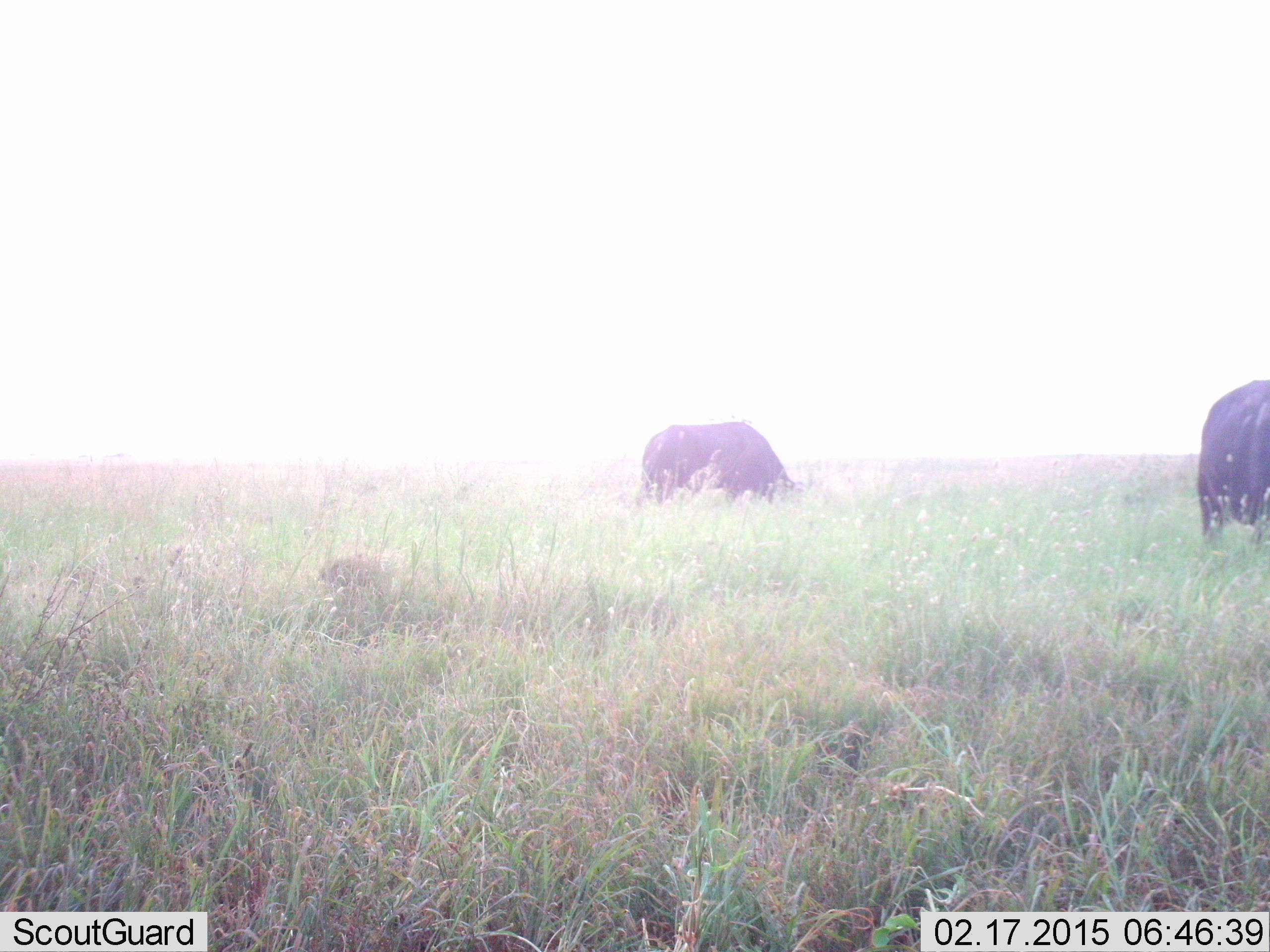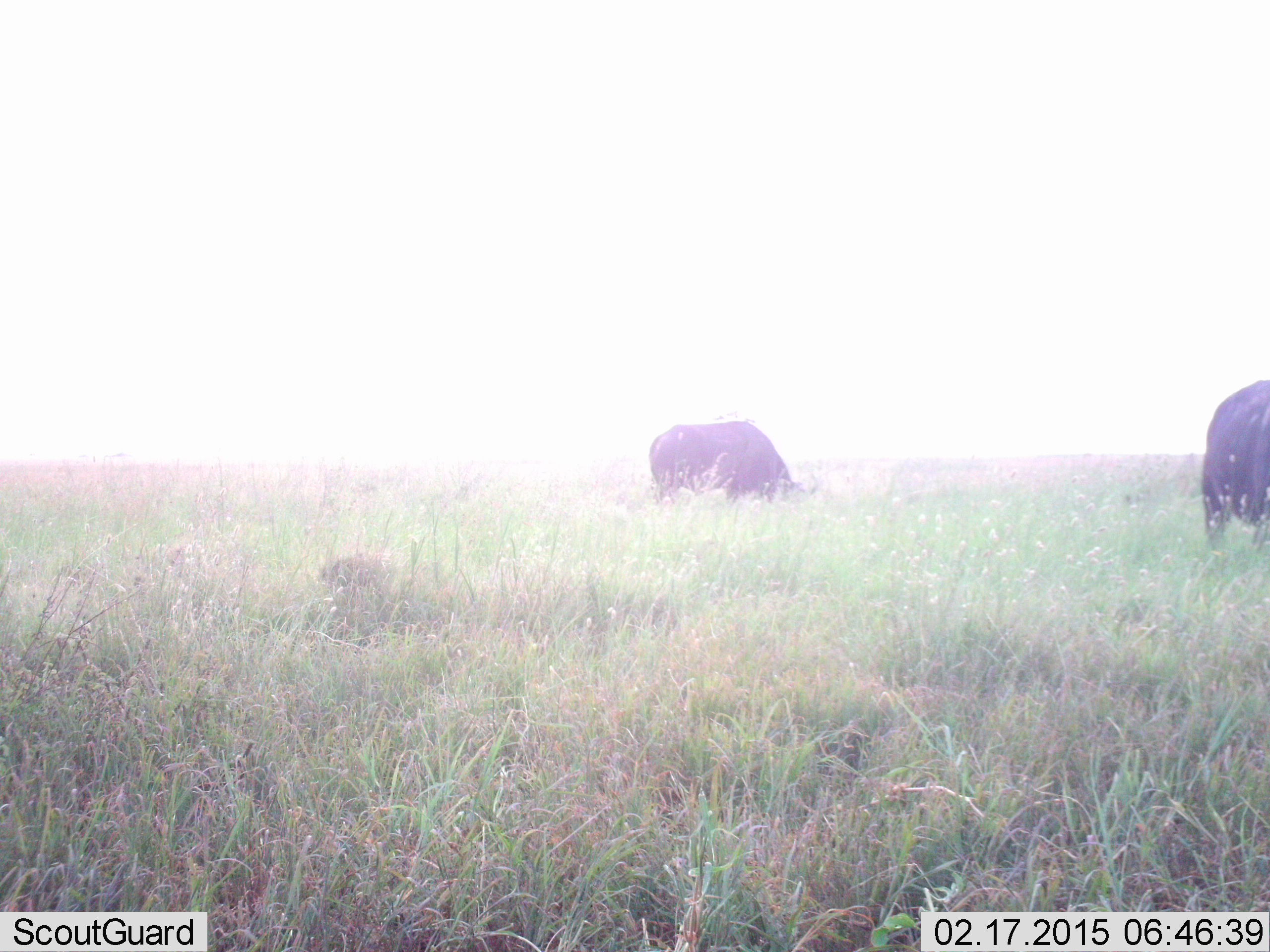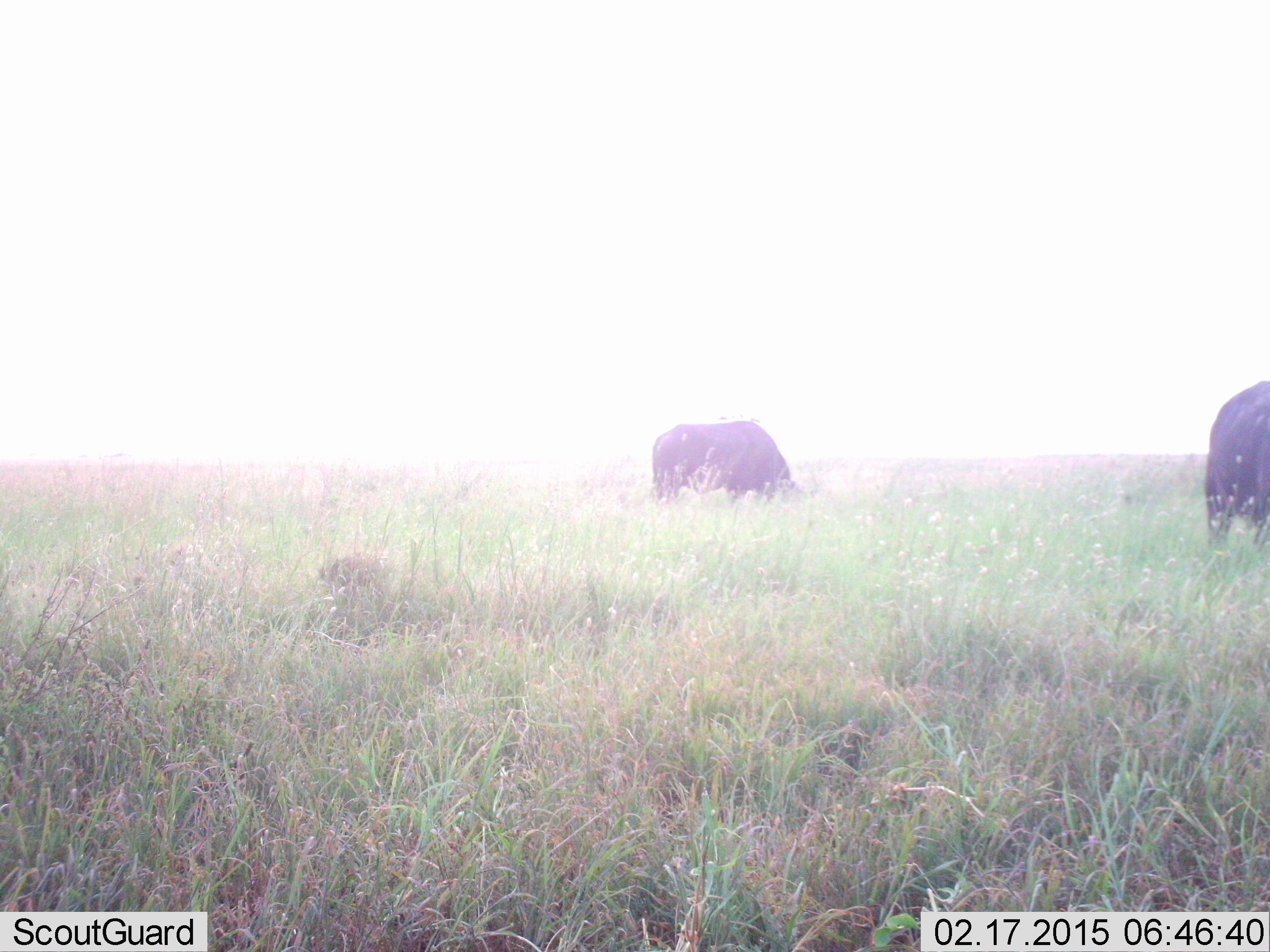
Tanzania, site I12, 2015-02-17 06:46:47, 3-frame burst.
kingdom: Animalia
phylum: Chordata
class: Mammalia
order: Artiodactyla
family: Bovidae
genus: Syncerus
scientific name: Syncerus caffer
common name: cape buffalo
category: buffalo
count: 2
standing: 30%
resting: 0%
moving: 20%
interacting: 0%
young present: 0%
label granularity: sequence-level